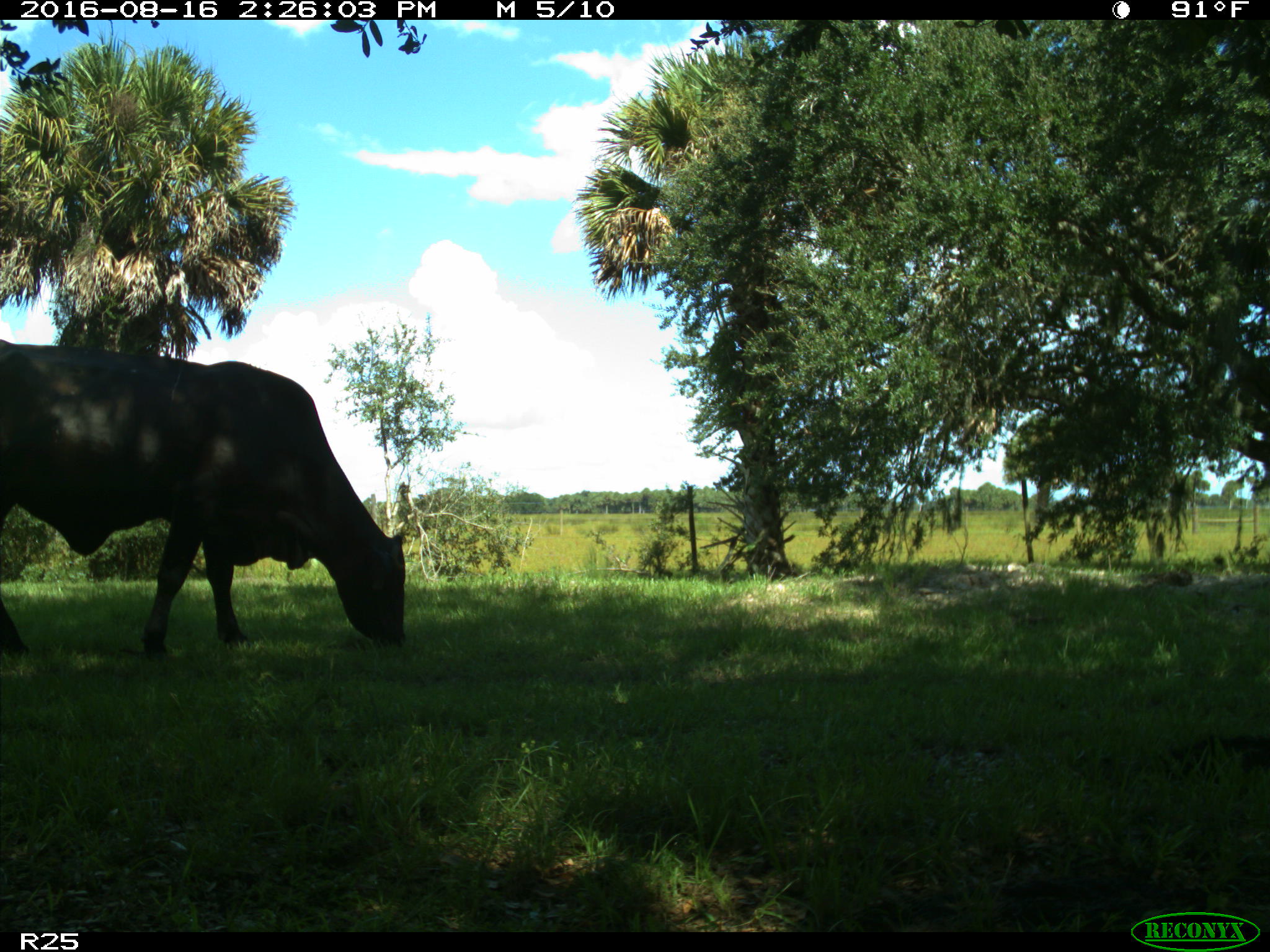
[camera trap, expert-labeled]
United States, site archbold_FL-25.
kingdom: Animalia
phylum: Chordata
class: Mammalia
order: Artiodactyla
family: Bovidae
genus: Bos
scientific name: Bos taurus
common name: domestic cow